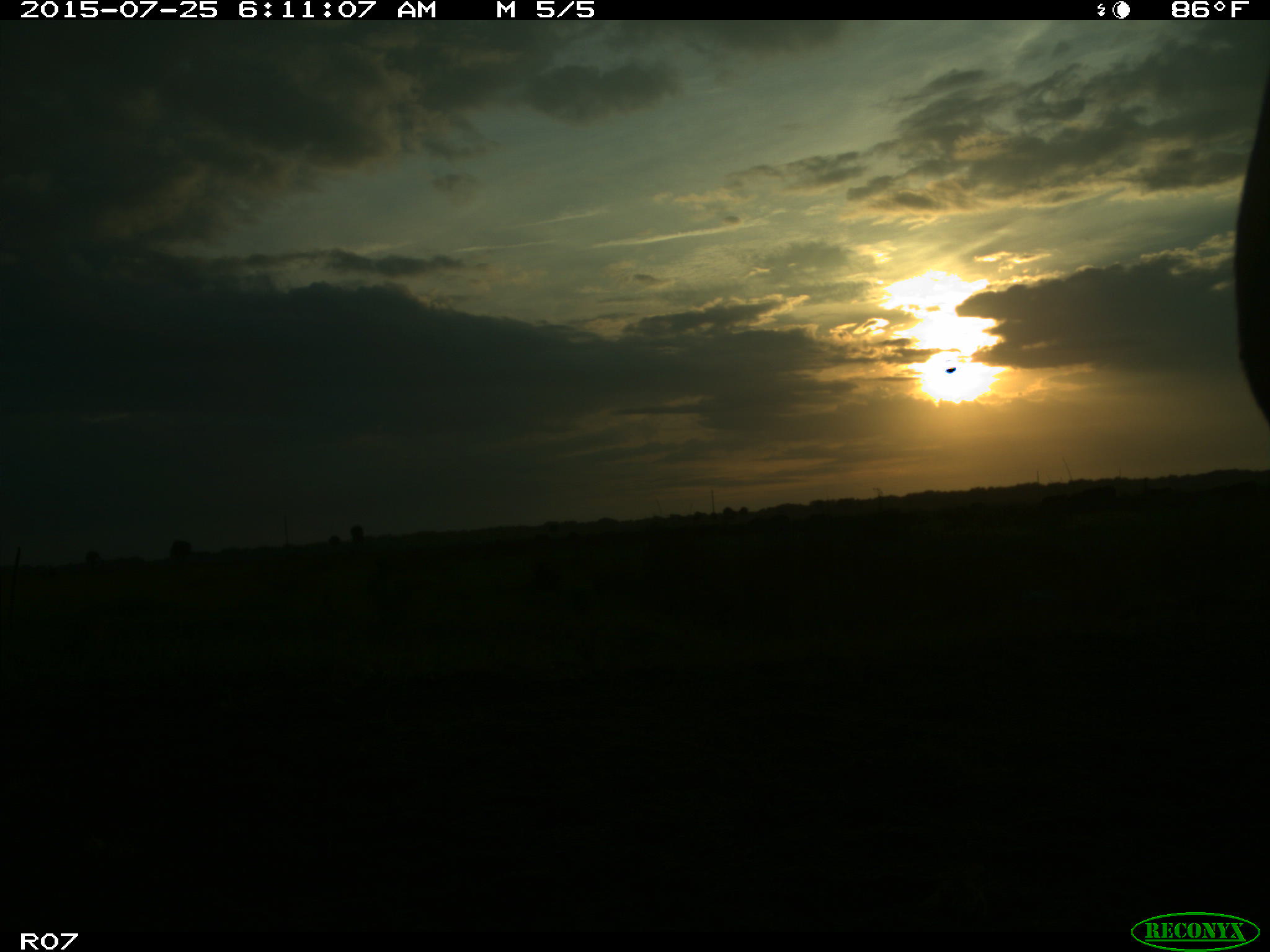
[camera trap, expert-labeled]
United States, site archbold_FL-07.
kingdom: Animalia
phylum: Chordata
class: Mammalia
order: Artiodactyla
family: Bovidae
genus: Bos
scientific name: Bos taurus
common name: domestic cow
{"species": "Bos taurus (domestic cow)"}